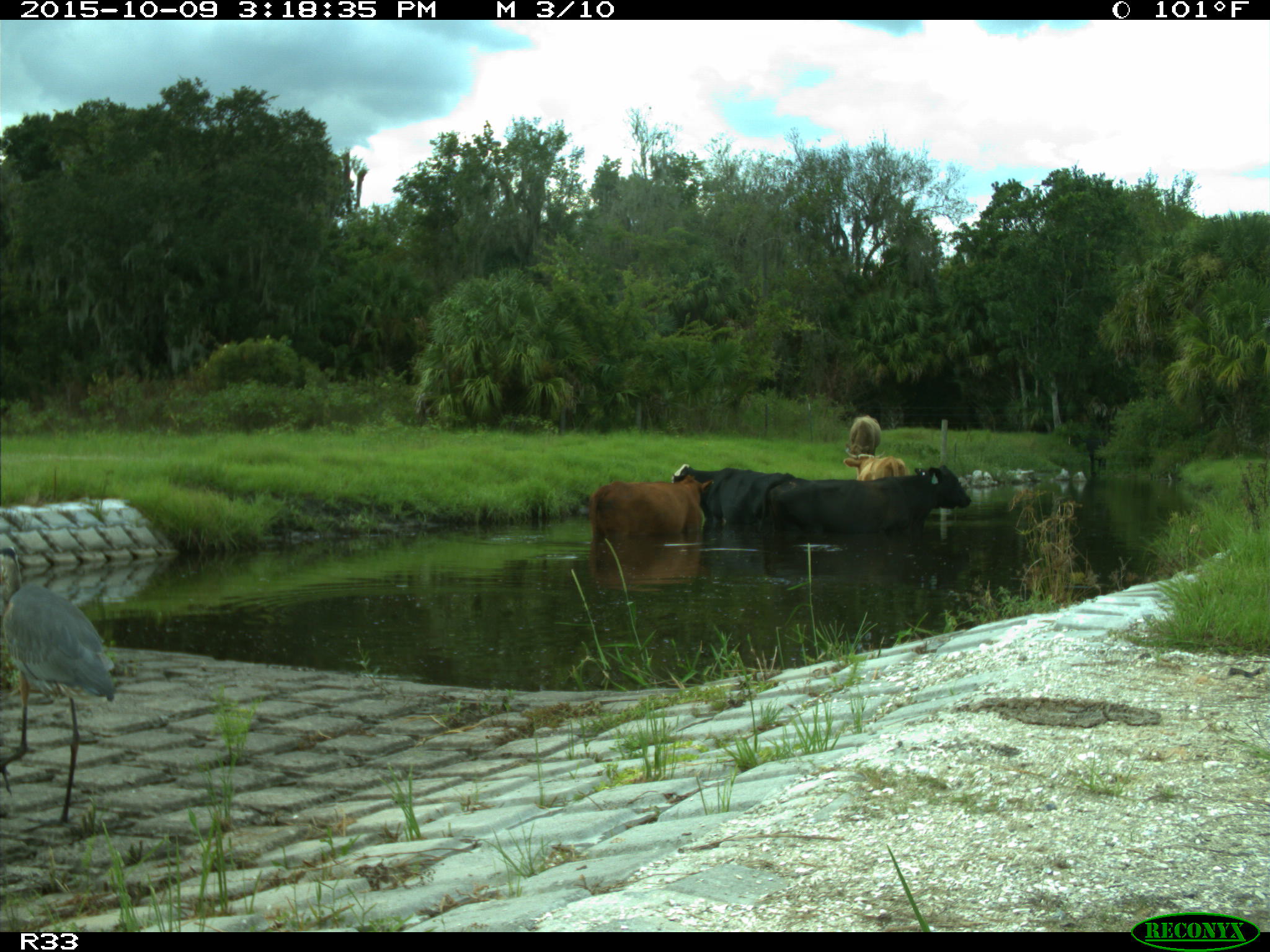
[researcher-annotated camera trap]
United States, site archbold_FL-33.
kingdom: Animalia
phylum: Chordata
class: Mammalia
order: Artiodactyla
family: Bovidae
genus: Bos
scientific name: Bos taurus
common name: domestic cow